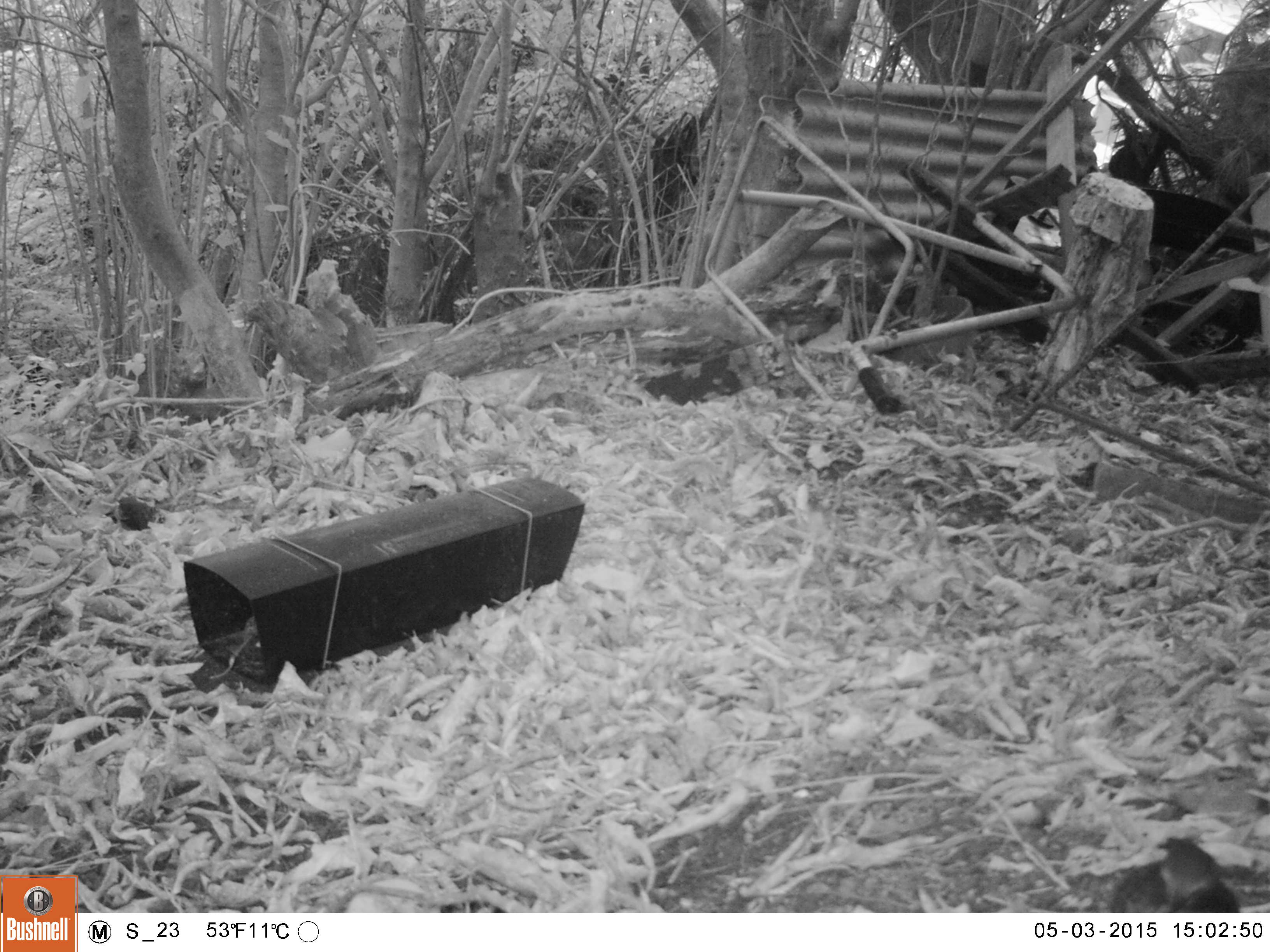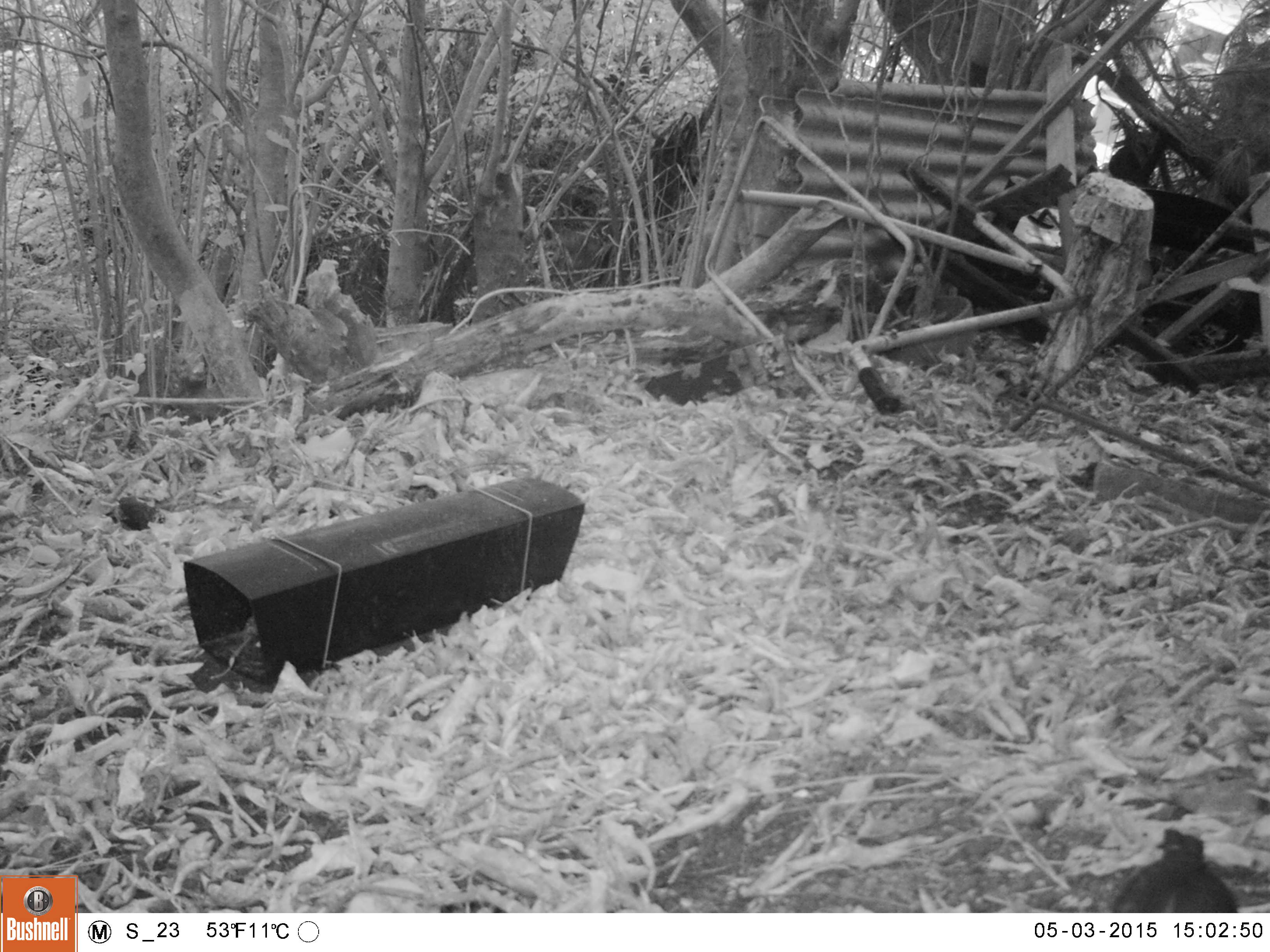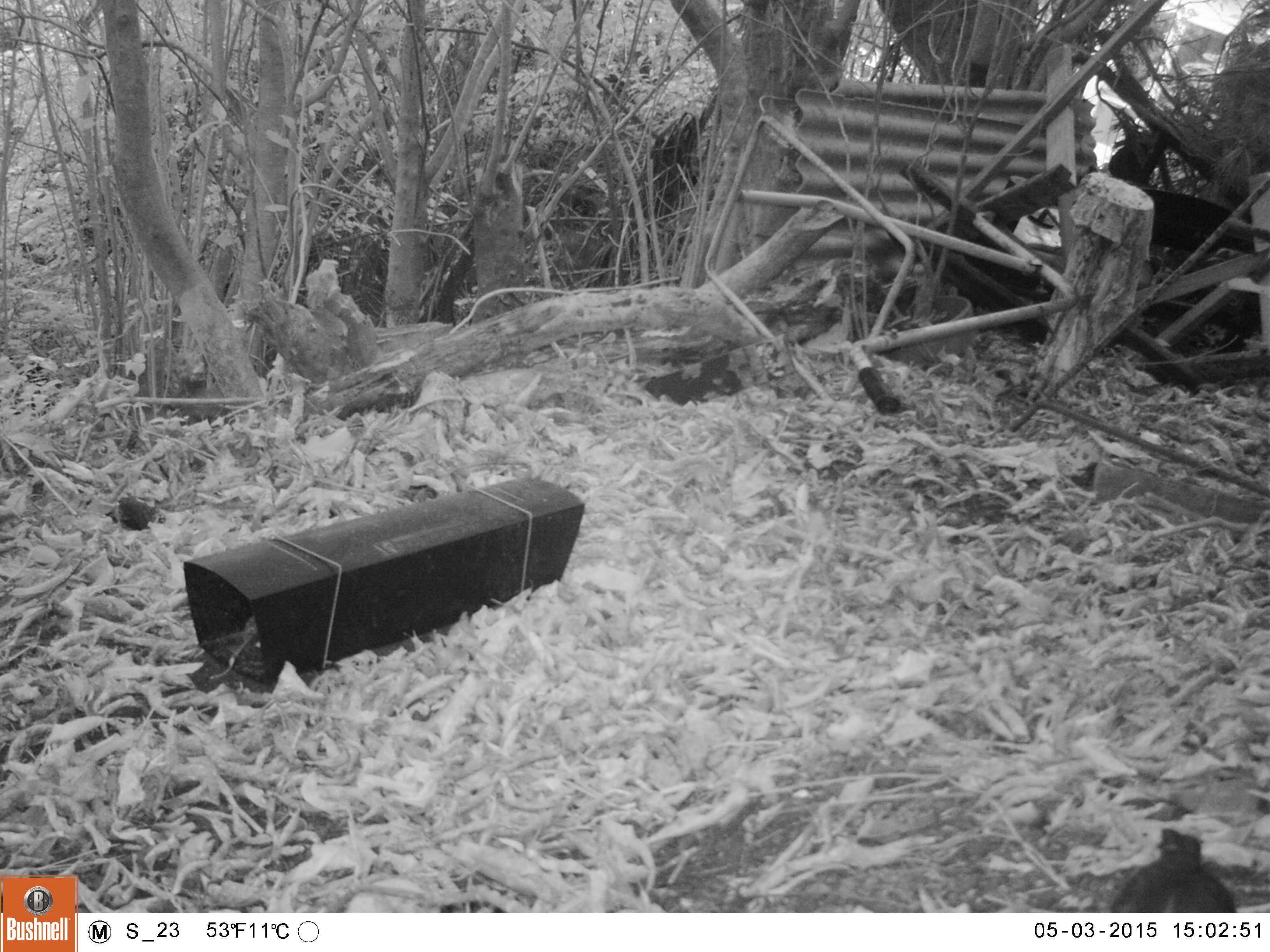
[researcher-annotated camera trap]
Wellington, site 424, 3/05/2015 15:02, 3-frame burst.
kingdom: Animalia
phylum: Chordata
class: Aves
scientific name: Aves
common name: bird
Bird (Aves).